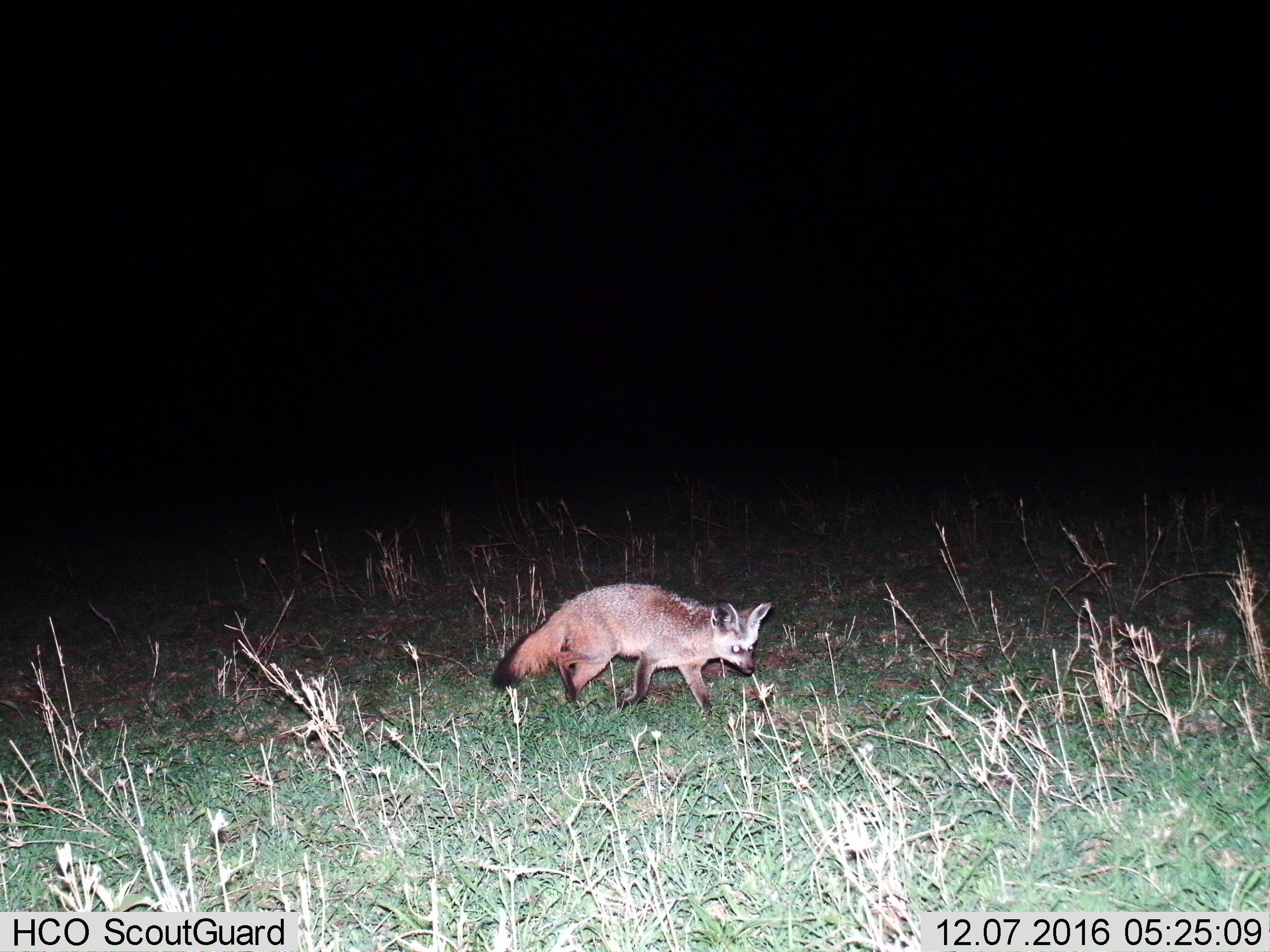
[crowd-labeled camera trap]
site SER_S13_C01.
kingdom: Animalia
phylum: Chordata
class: Mammalia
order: Carnivora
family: Canidae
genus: Otocyon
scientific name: Otocyon megalotis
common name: bat-eared fox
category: foxbateared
Foxbateared (bat-eared fox) (Otocyon megalotis), count 1. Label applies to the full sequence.